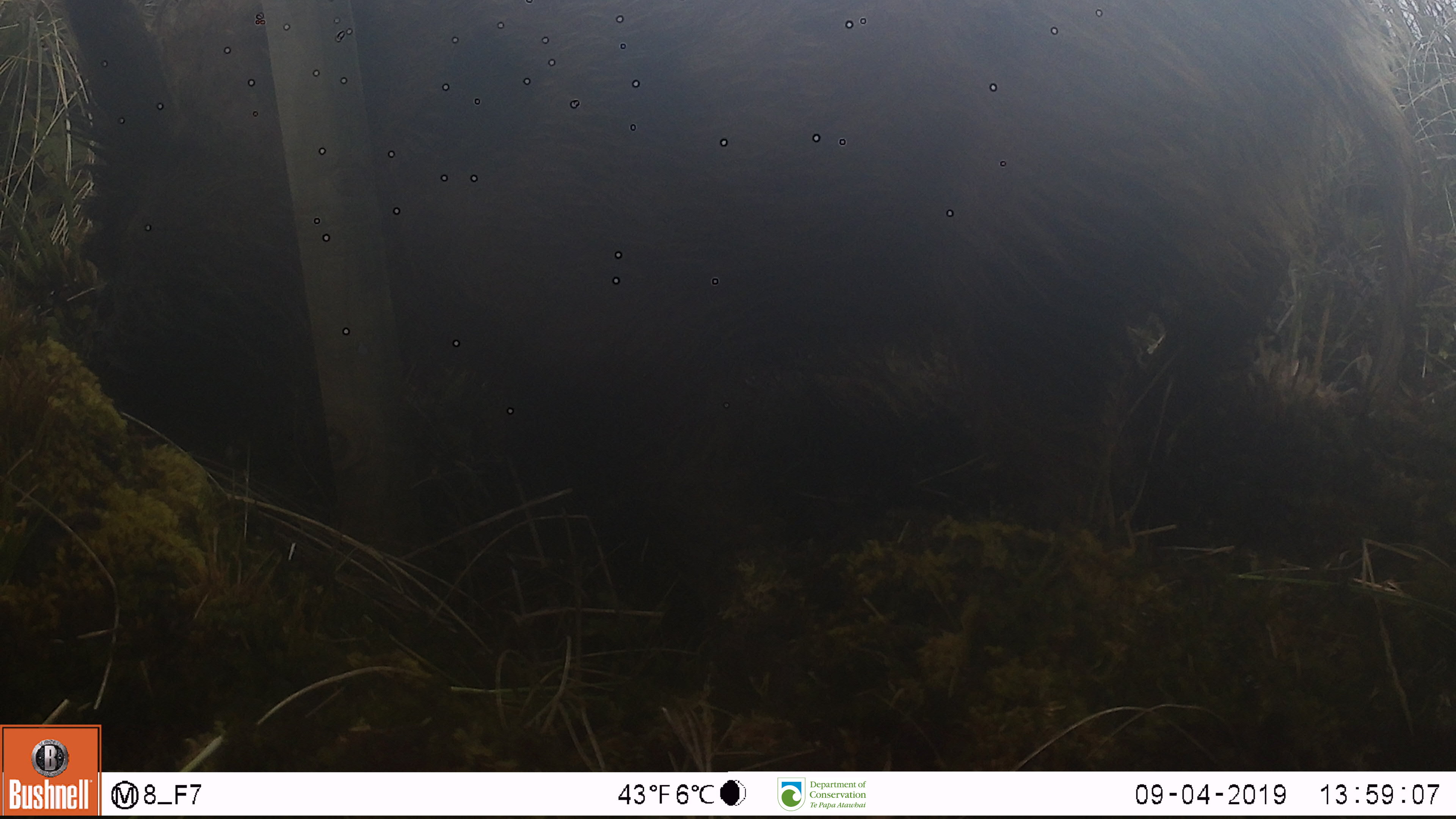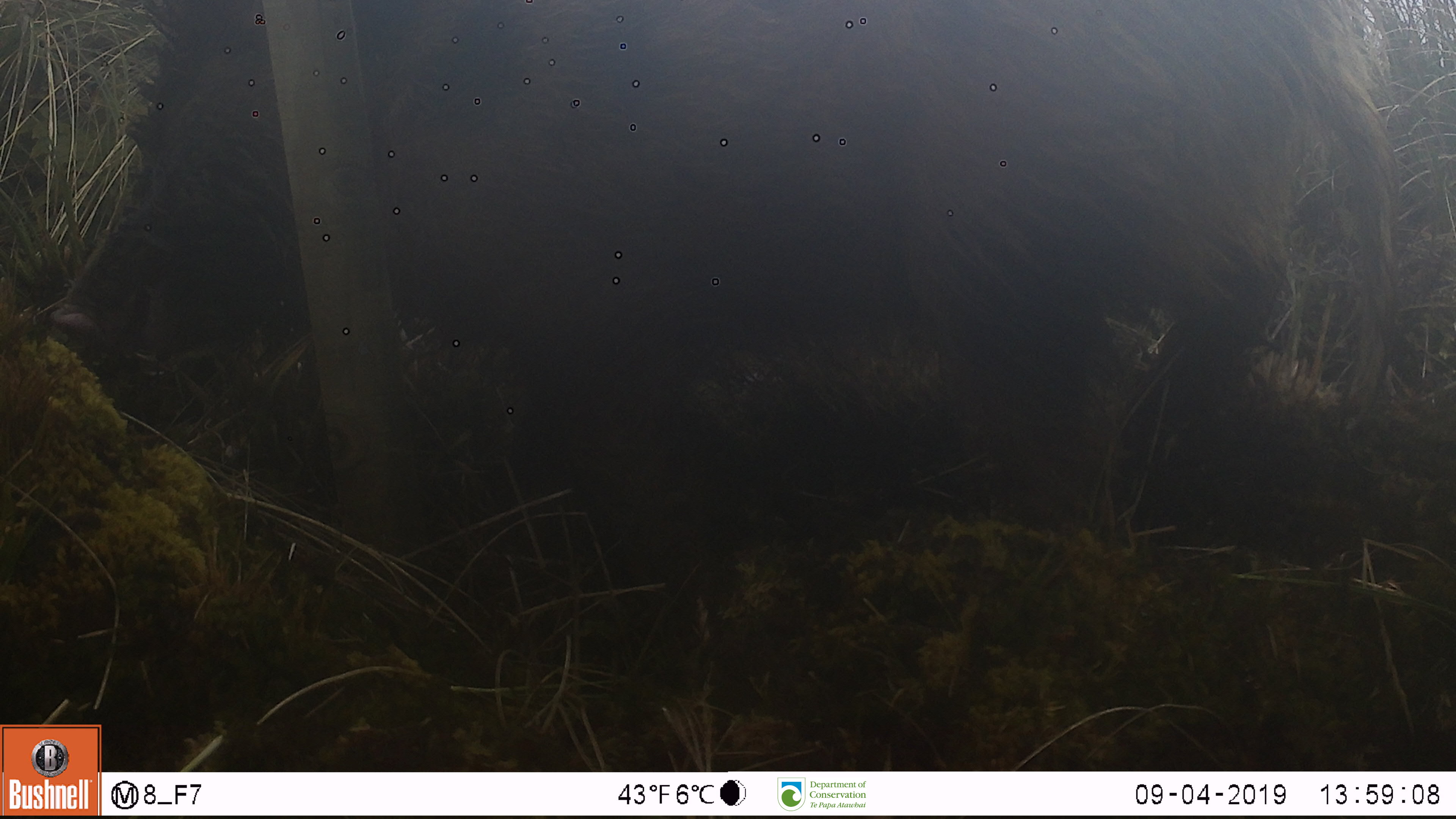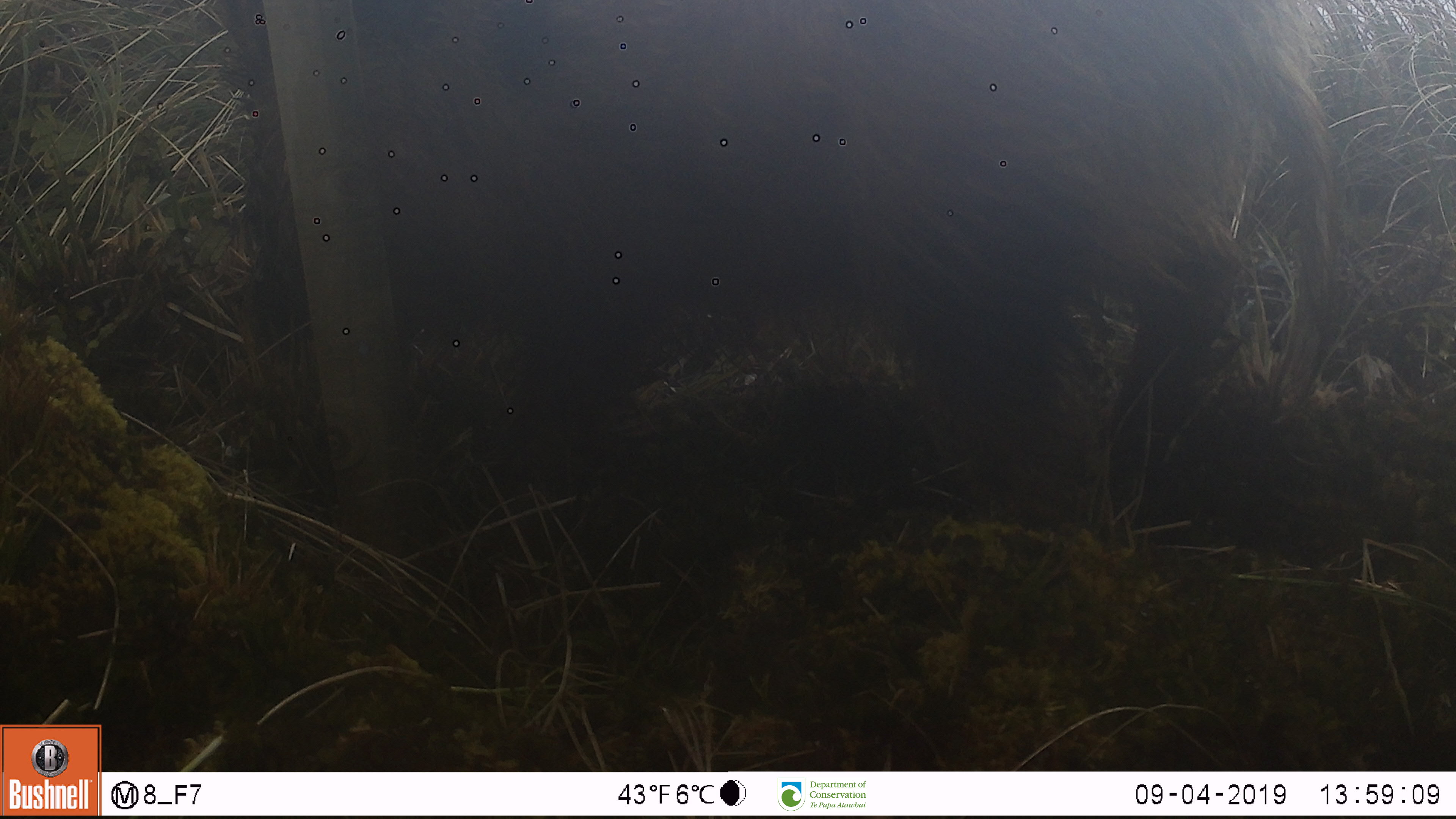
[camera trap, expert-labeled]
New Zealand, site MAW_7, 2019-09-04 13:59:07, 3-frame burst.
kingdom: Animalia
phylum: Chordata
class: Mammalia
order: Artiodactyla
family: Suidae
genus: Sus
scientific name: Sus scrofa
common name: pig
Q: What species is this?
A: Pig (Sus scrofa).